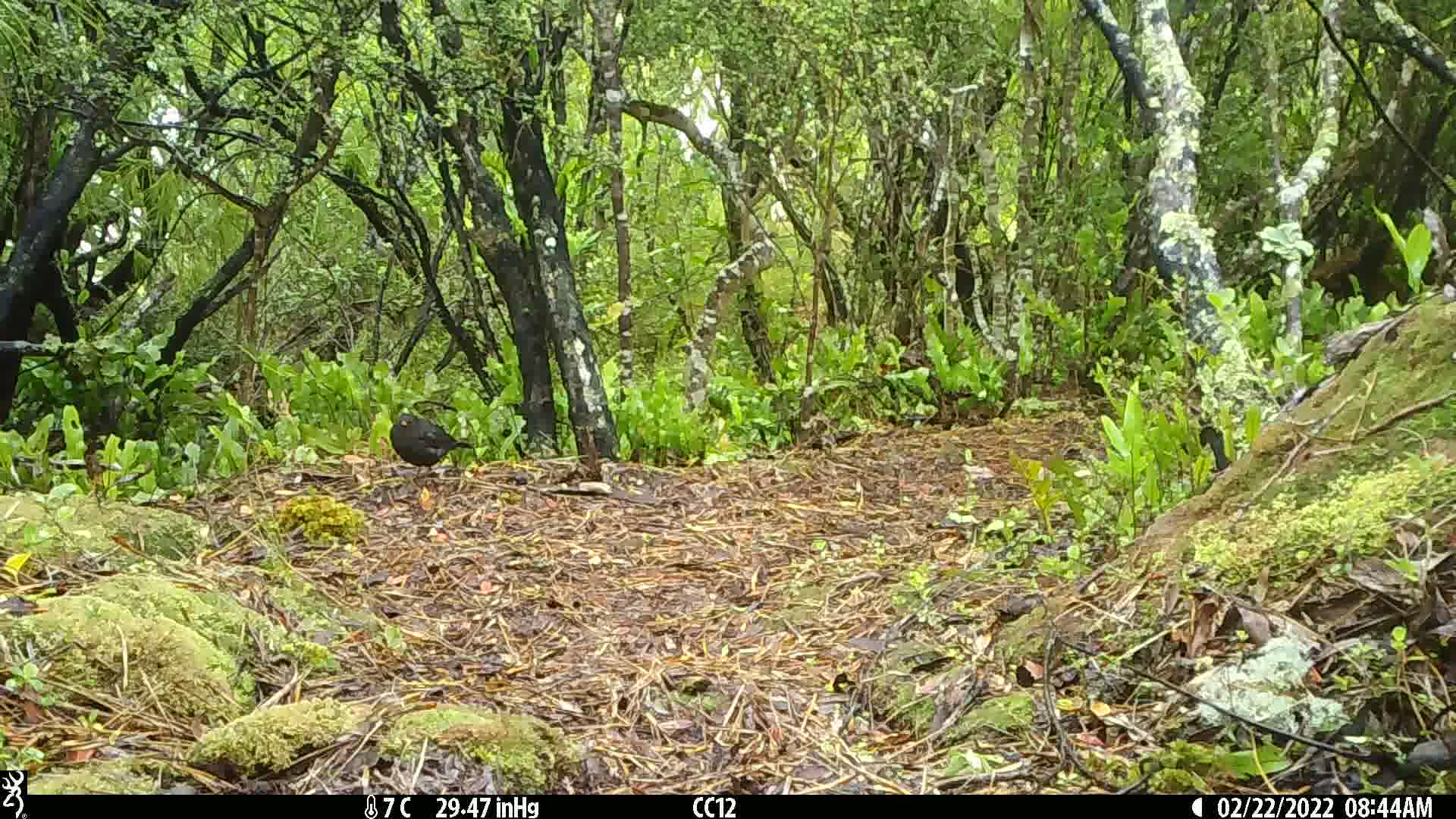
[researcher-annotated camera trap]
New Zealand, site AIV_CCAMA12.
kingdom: Animalia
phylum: Chordata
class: Aves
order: Passeriformes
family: Turdidae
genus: Turdus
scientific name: Turdus merula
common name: eurasian blackbird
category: blackbird